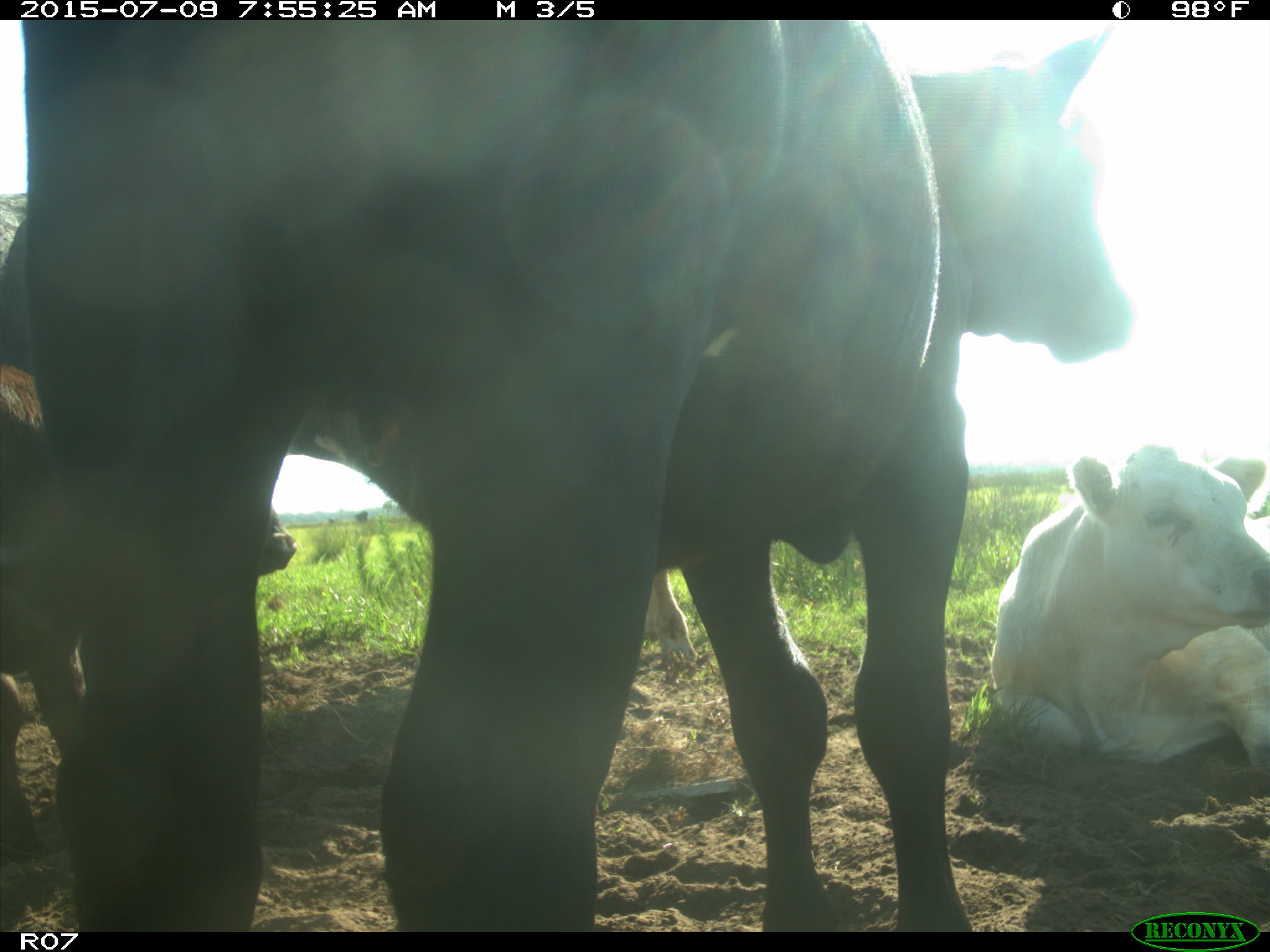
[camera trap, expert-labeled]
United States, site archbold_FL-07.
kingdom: Animalia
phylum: Chordata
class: Mammalia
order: Artiodactyla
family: Bovidae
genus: Bos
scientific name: Bos taurus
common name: domestic cow